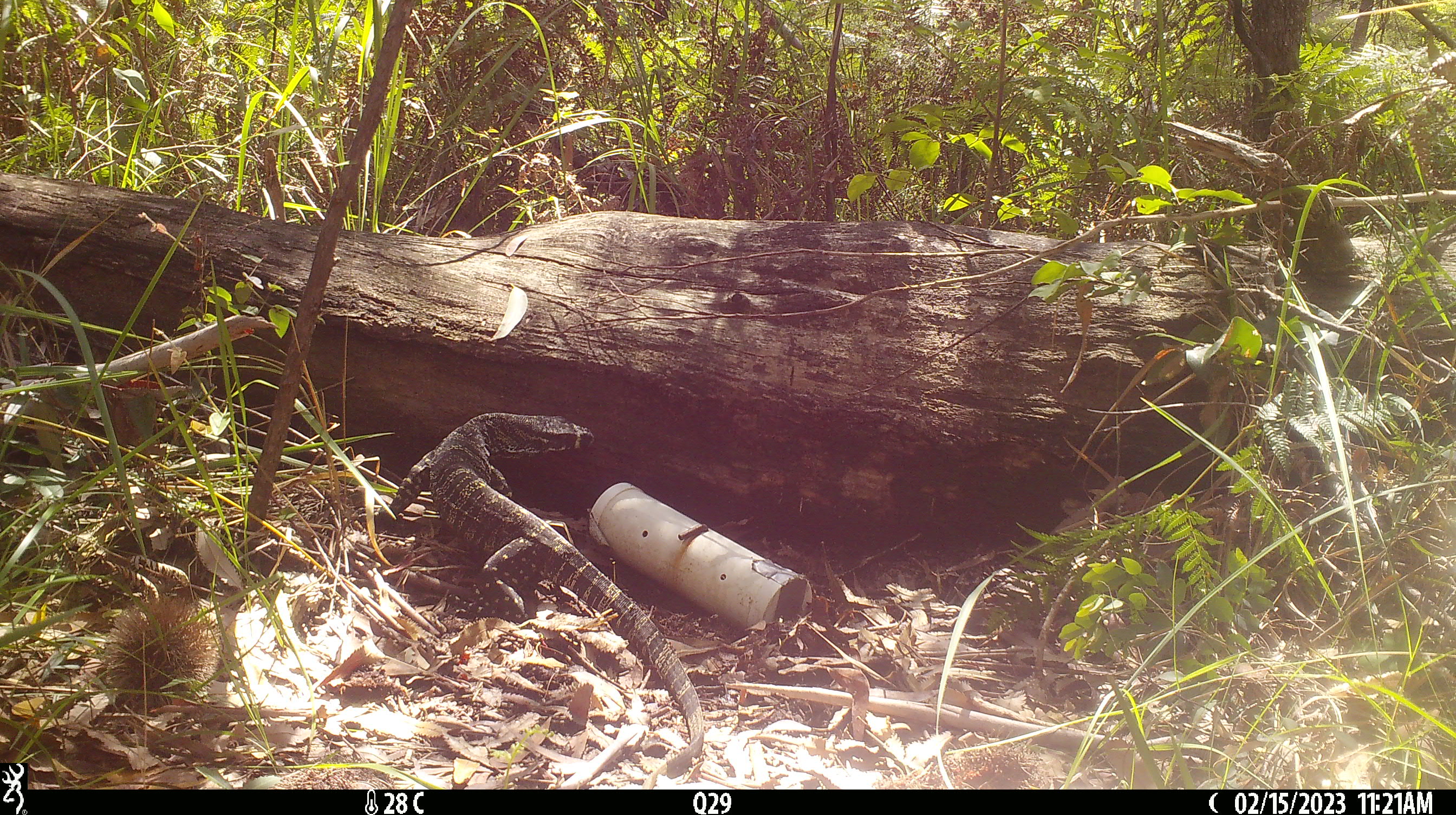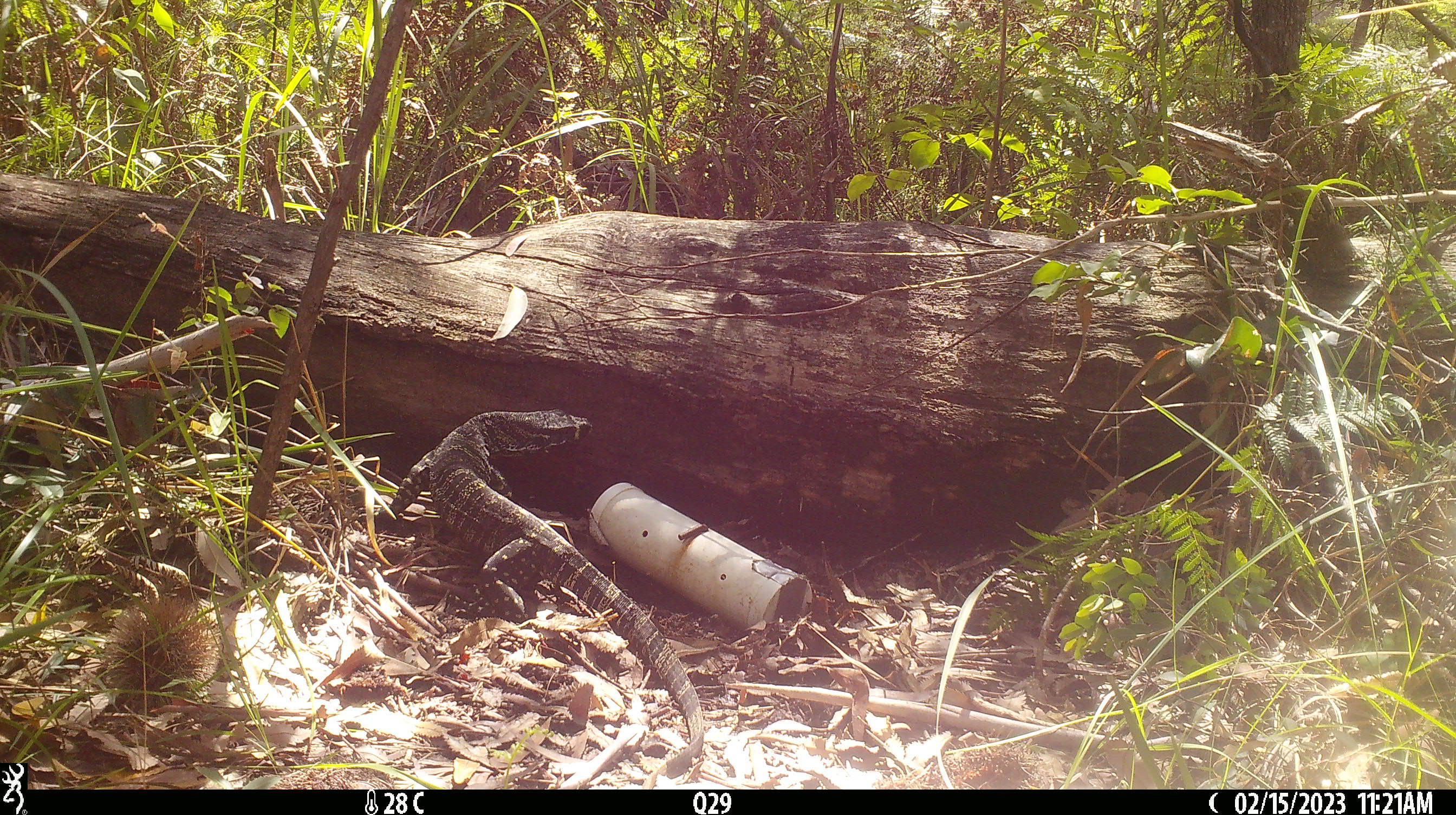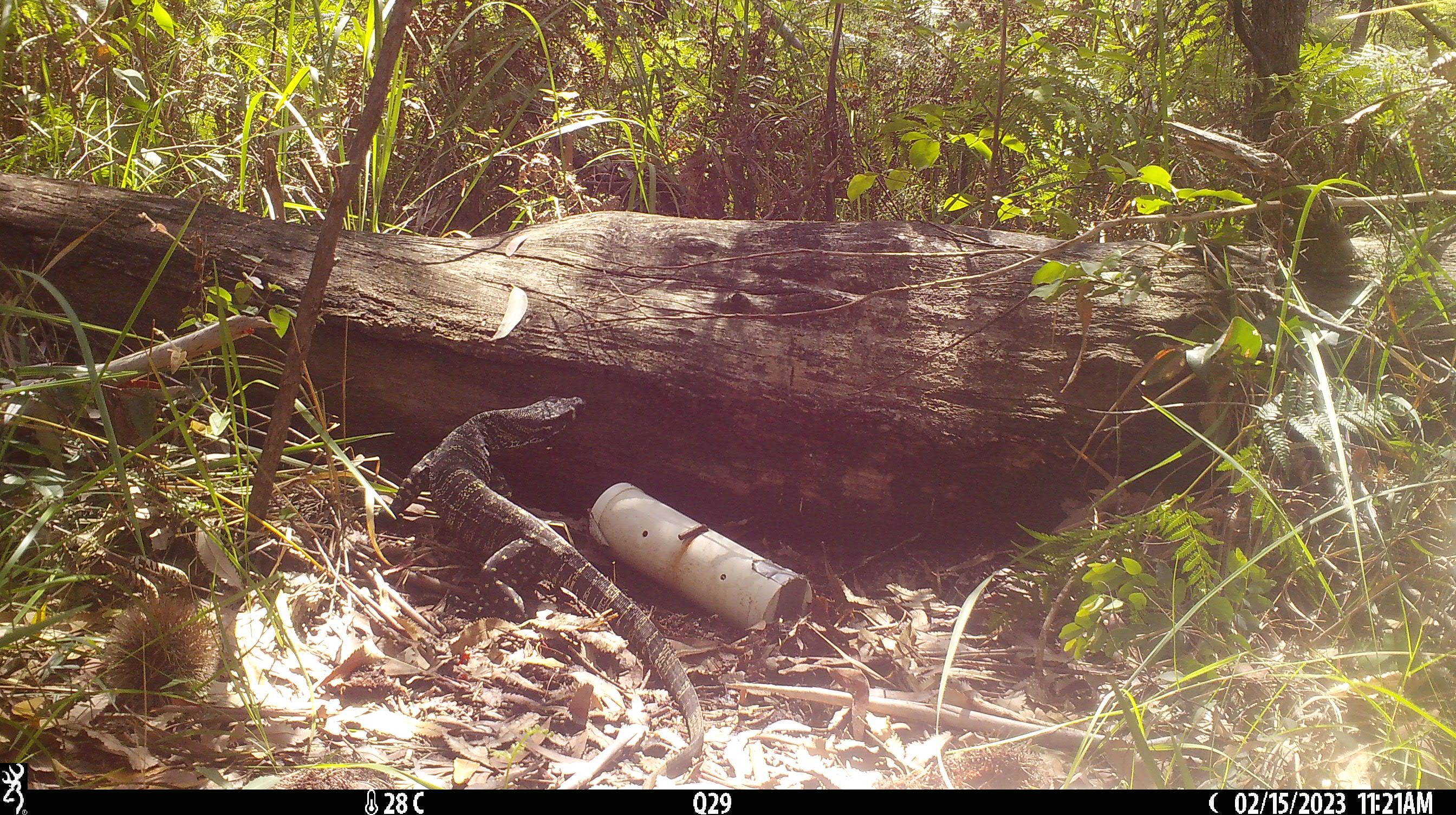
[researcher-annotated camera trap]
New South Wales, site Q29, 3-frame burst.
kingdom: Animalia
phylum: Chordata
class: Reptilia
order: Squamata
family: Varanidae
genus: Varanus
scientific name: Varanus varius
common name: lace monitor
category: goanna